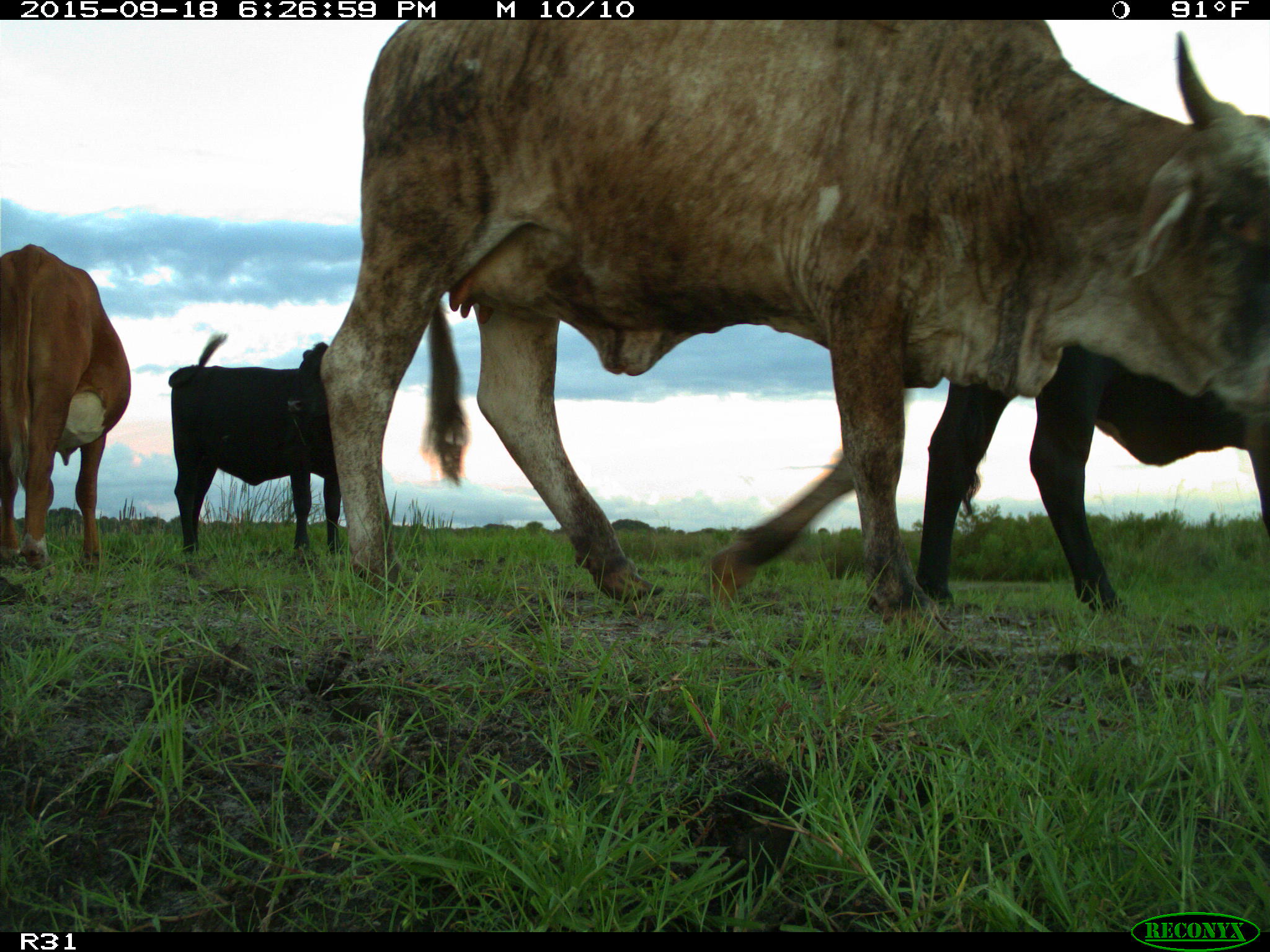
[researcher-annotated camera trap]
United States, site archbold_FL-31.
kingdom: Animalia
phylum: Chordata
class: Mammalia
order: Artiodactyla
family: Bovidae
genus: Bos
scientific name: Bos taurus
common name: domestic cow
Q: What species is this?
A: Bos taurus (domestic cow).